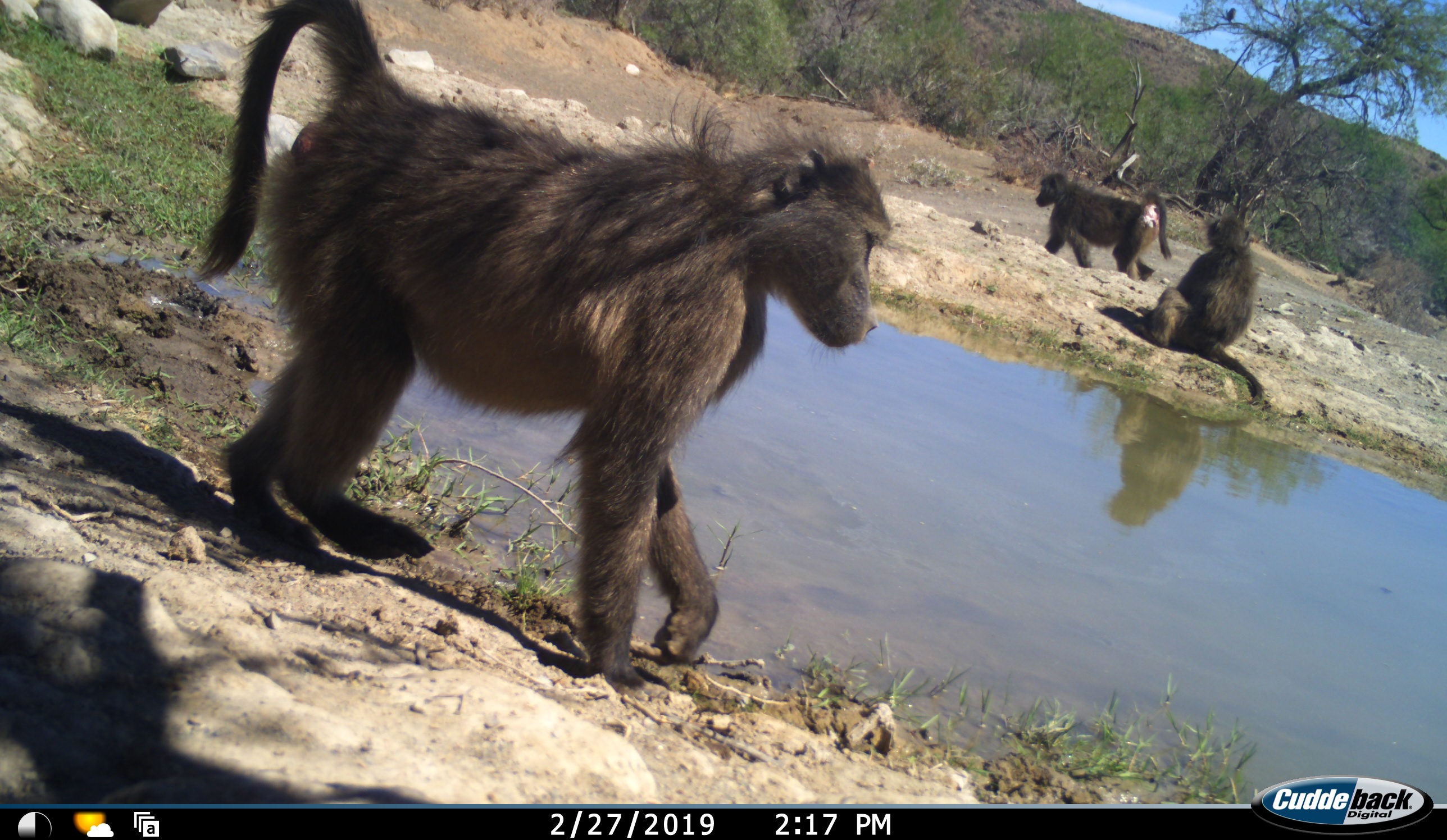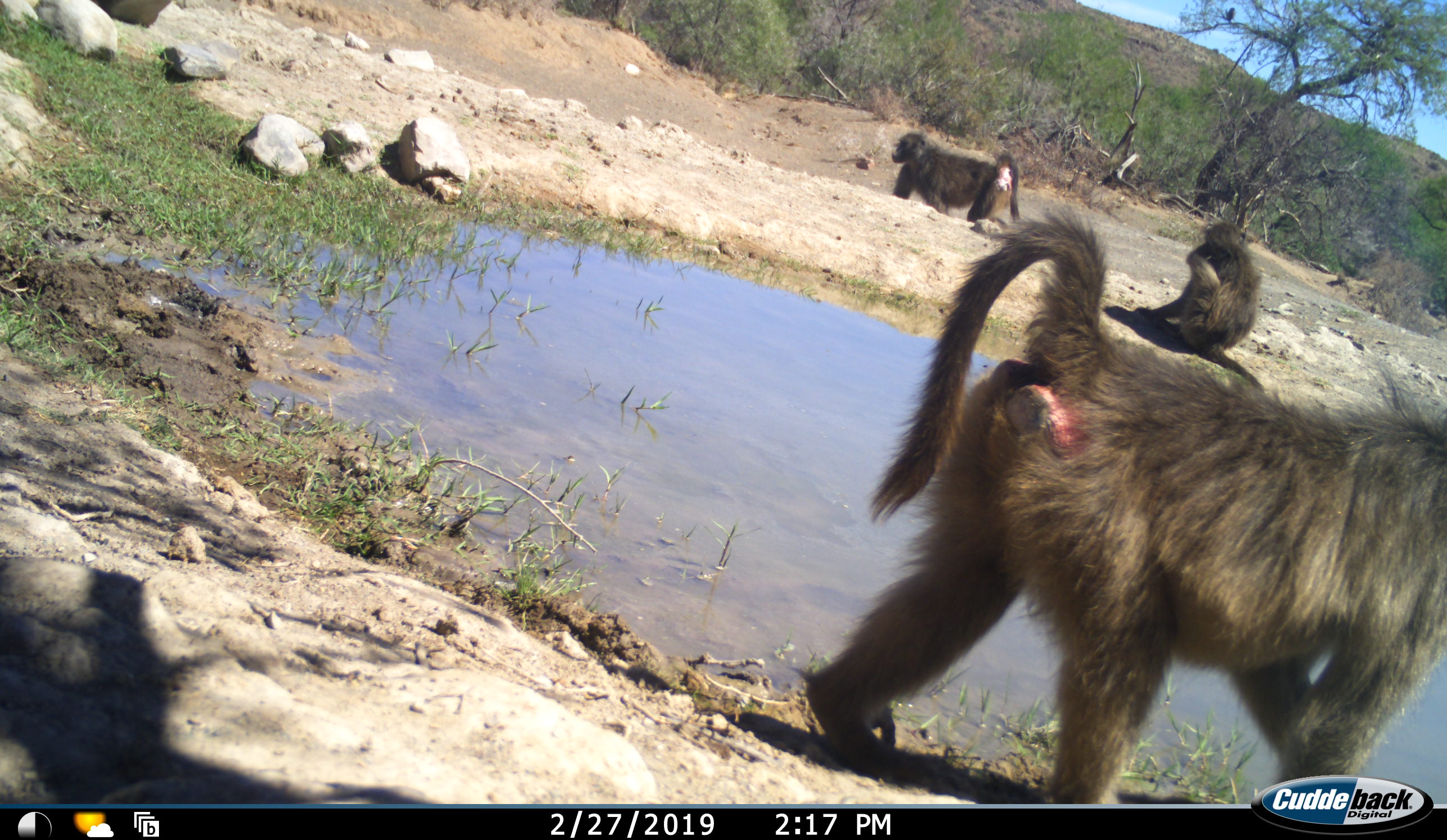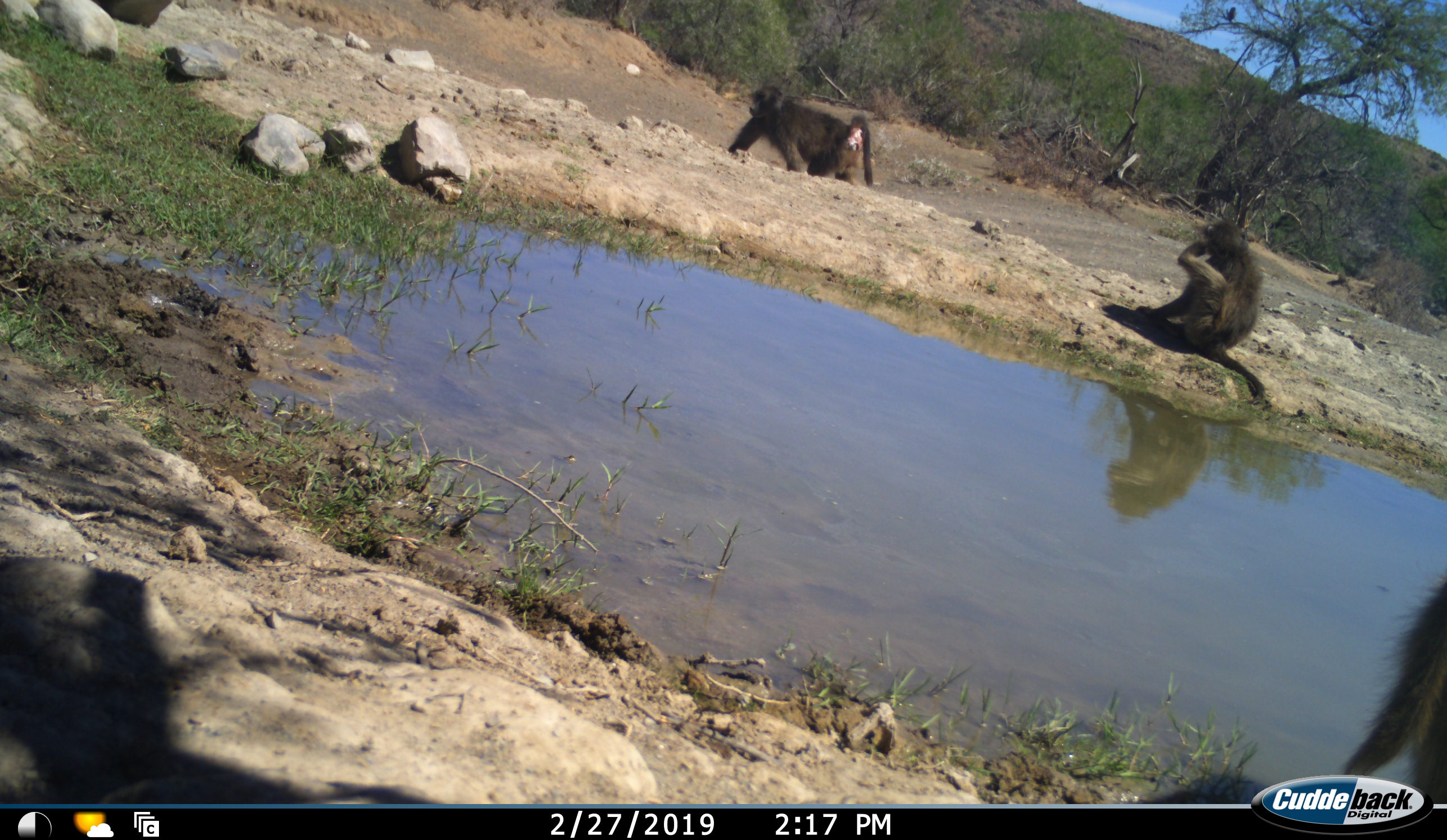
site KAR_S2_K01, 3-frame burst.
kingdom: Animalia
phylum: Chordata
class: Mammalia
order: Primates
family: Cercopithecidae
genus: Papio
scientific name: Papio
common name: baboon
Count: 3.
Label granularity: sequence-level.